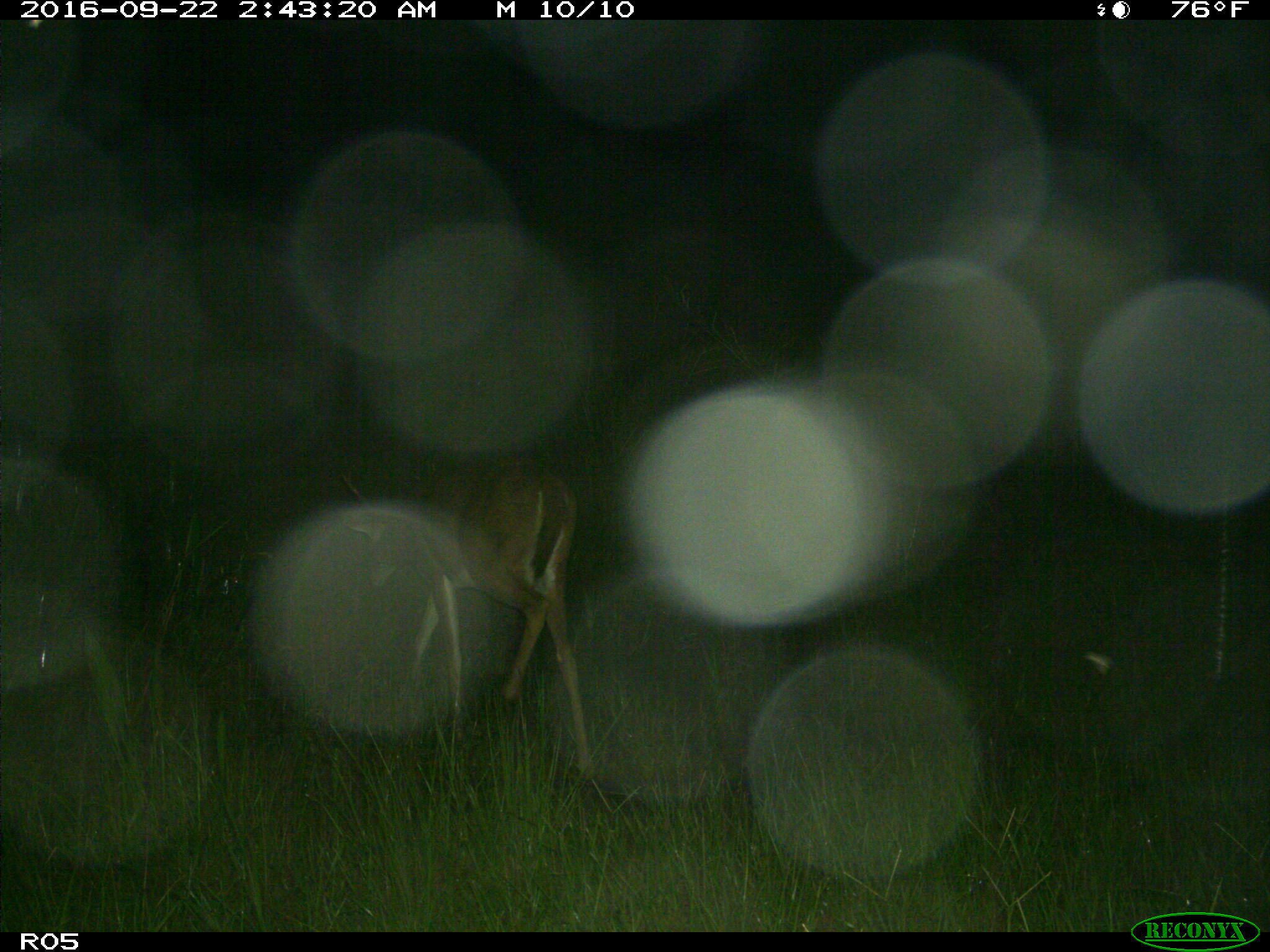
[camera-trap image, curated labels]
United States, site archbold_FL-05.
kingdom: Animalia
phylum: Chordata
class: Mammalia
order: Artiodactyla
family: Cervidae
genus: Odocoileus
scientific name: Odocoileus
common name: deer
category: unidentified deer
Unidentified deer (deer) (Odocoileus).